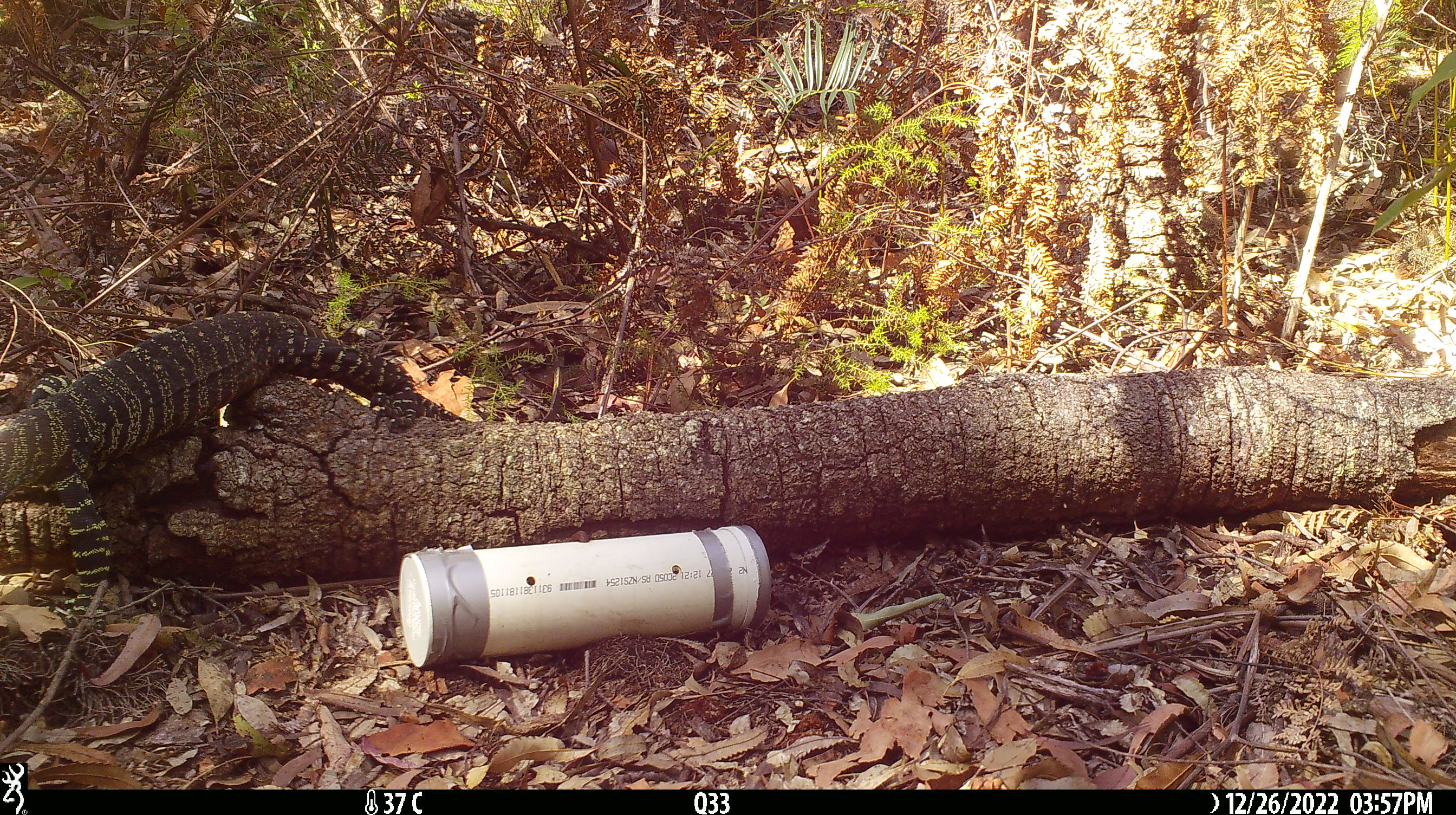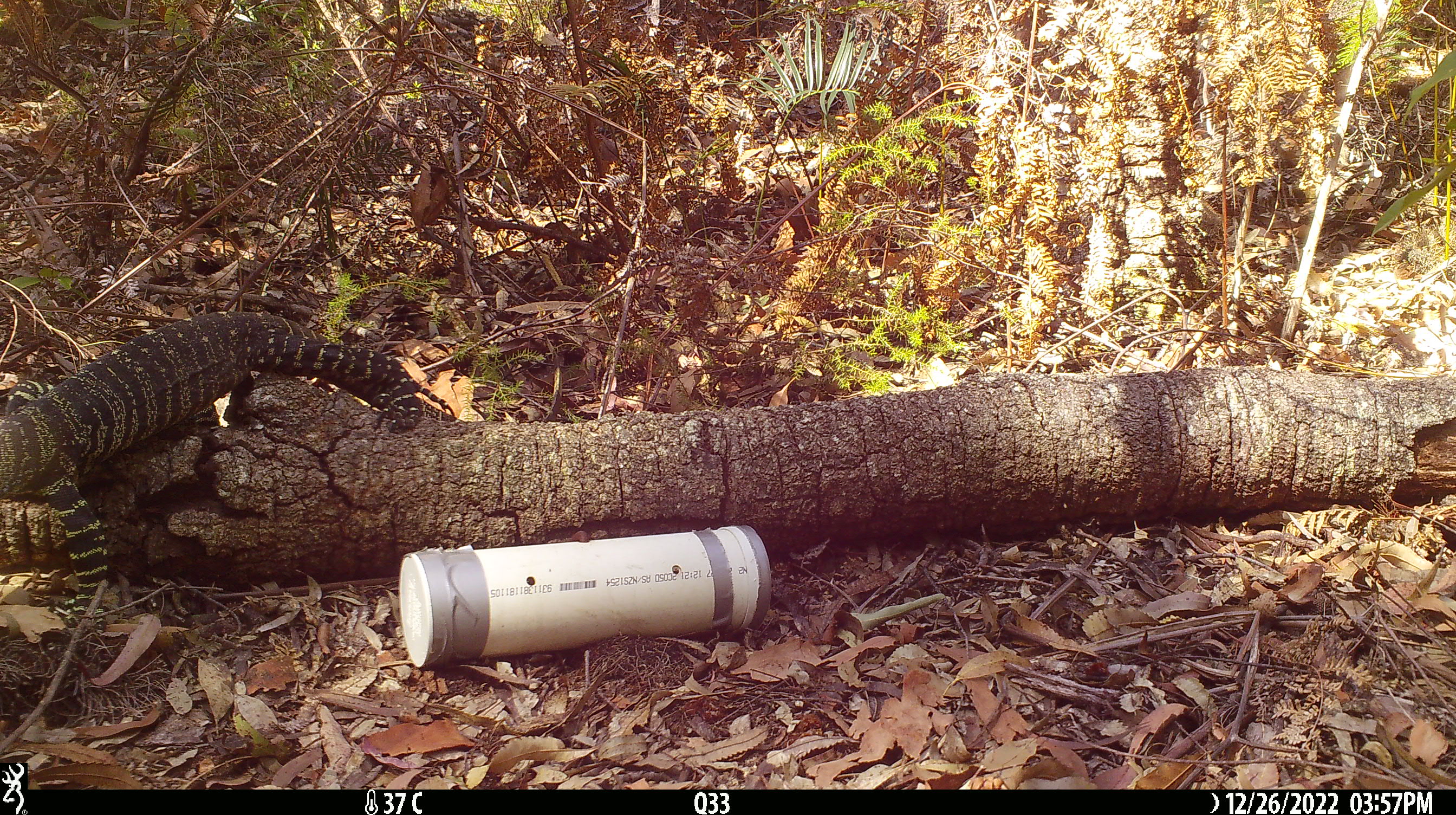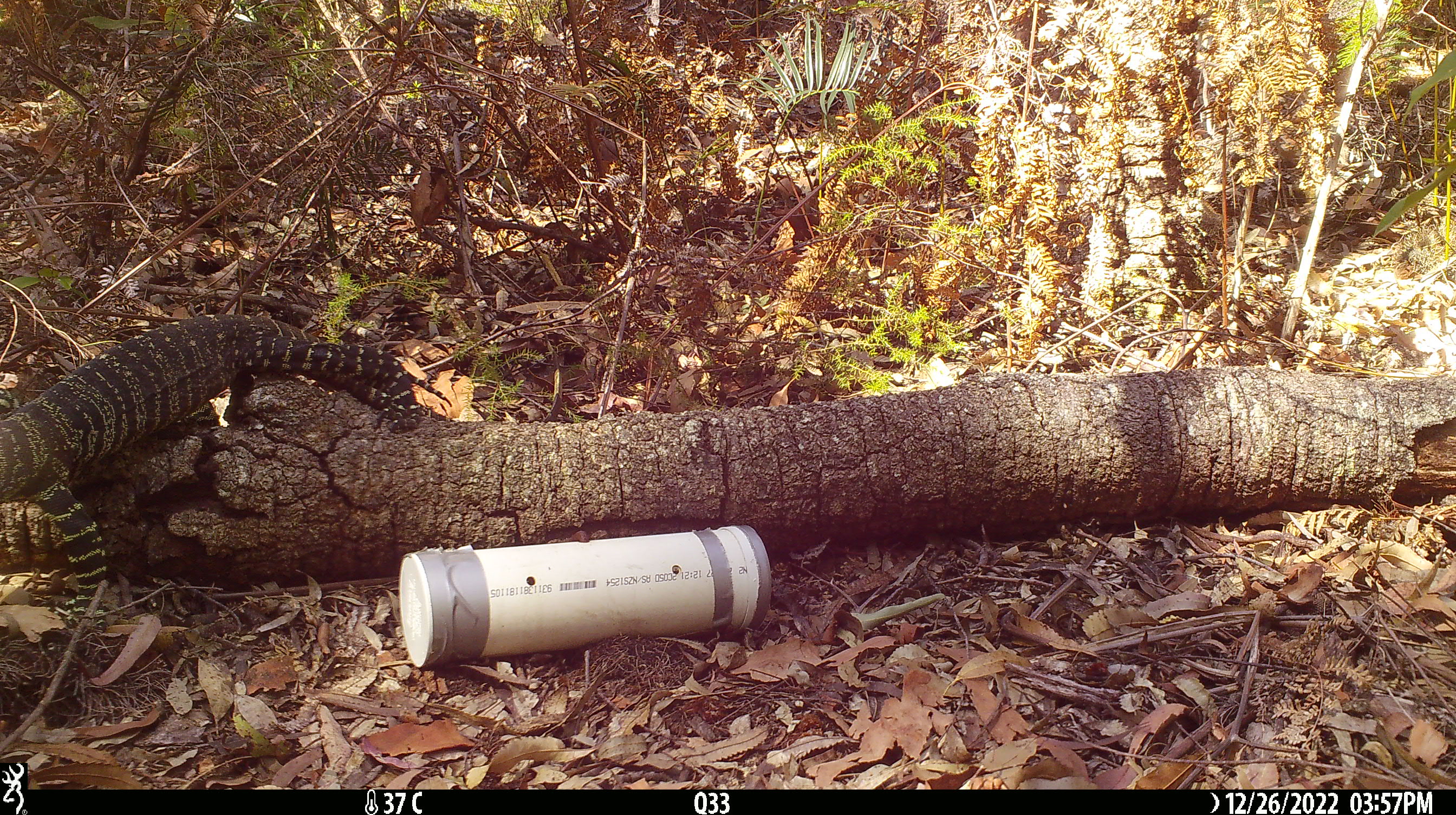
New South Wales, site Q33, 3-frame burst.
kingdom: Animalia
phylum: Chordata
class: Reptilia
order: Squamata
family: Varanidae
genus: Varanus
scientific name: Varanus varius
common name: lace monitor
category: goanna